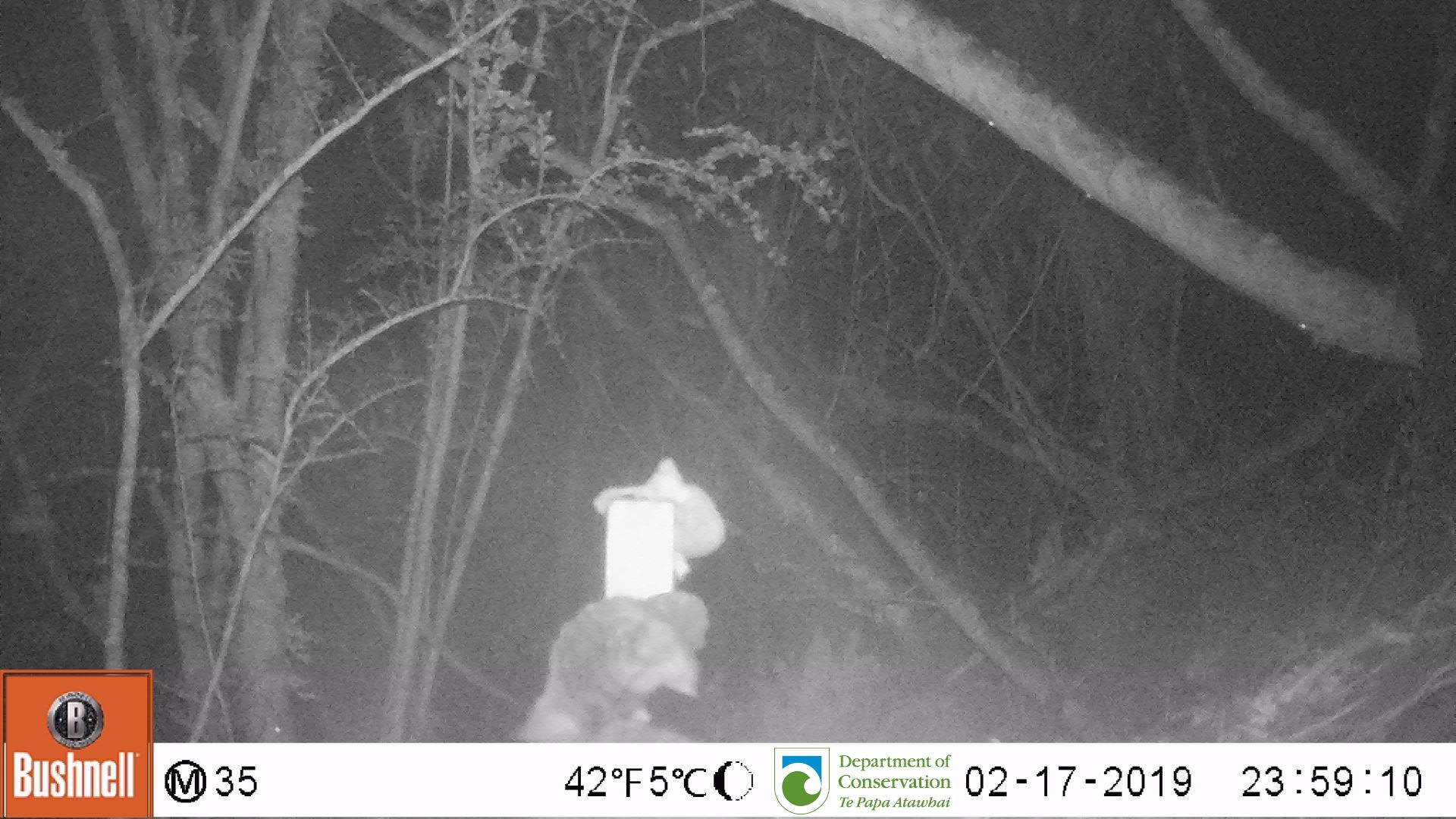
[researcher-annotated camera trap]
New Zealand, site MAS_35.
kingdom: Animalia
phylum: Chordata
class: Mammalia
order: Carnivora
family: Felidae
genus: Felis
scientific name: Felis catus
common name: domestic cat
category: cat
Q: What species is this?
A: Cat (domestic cat) (Felis catus).